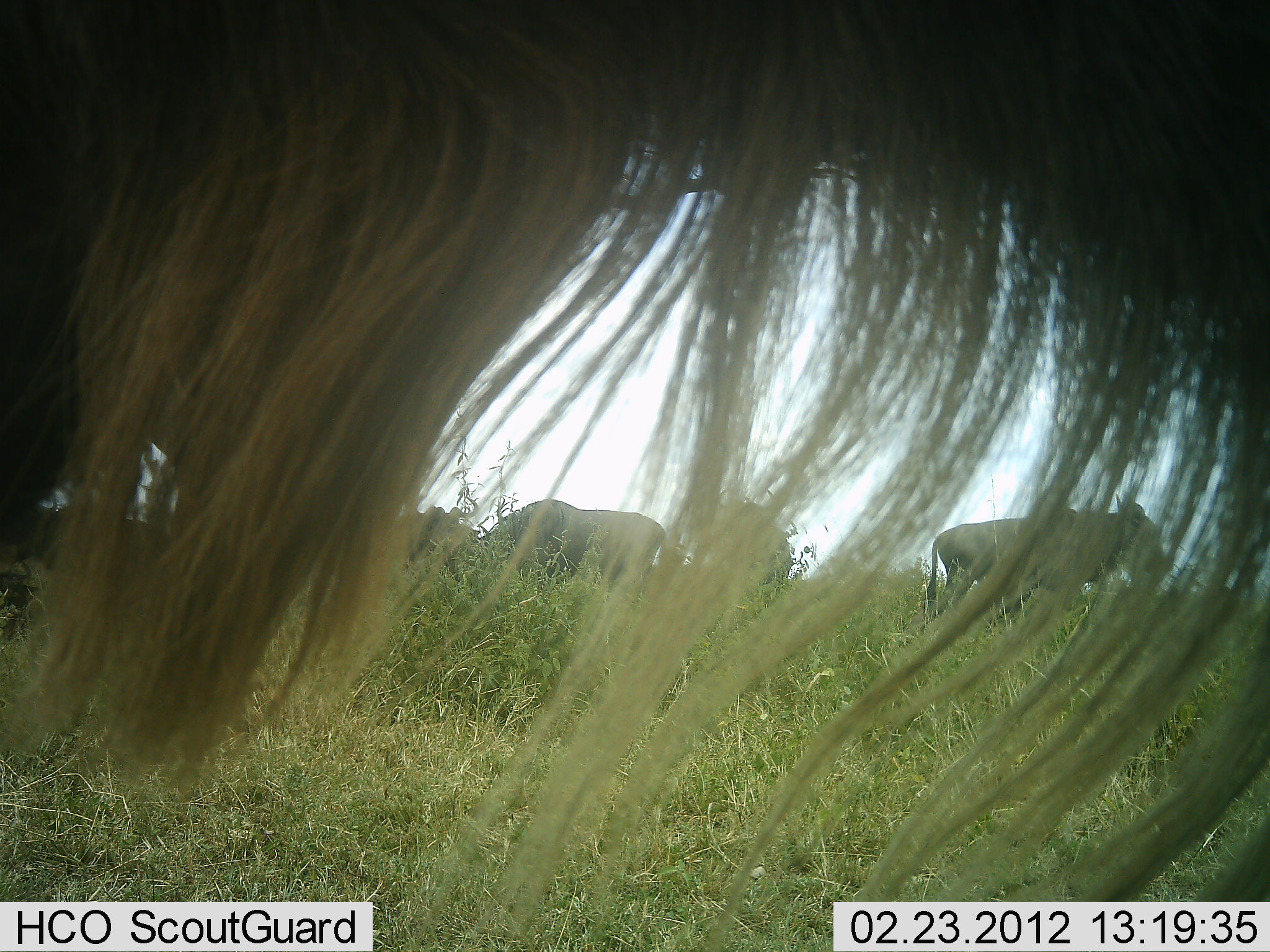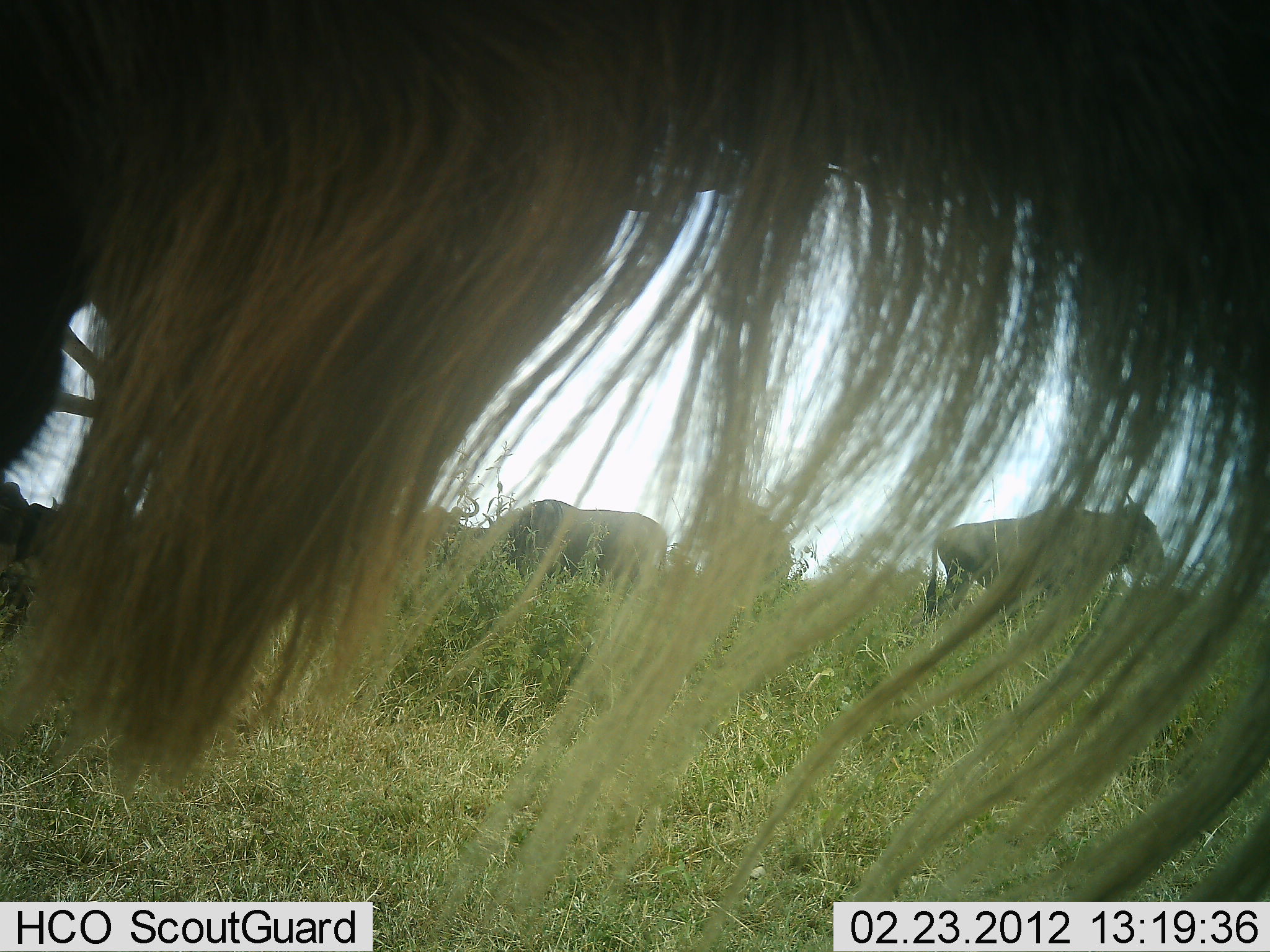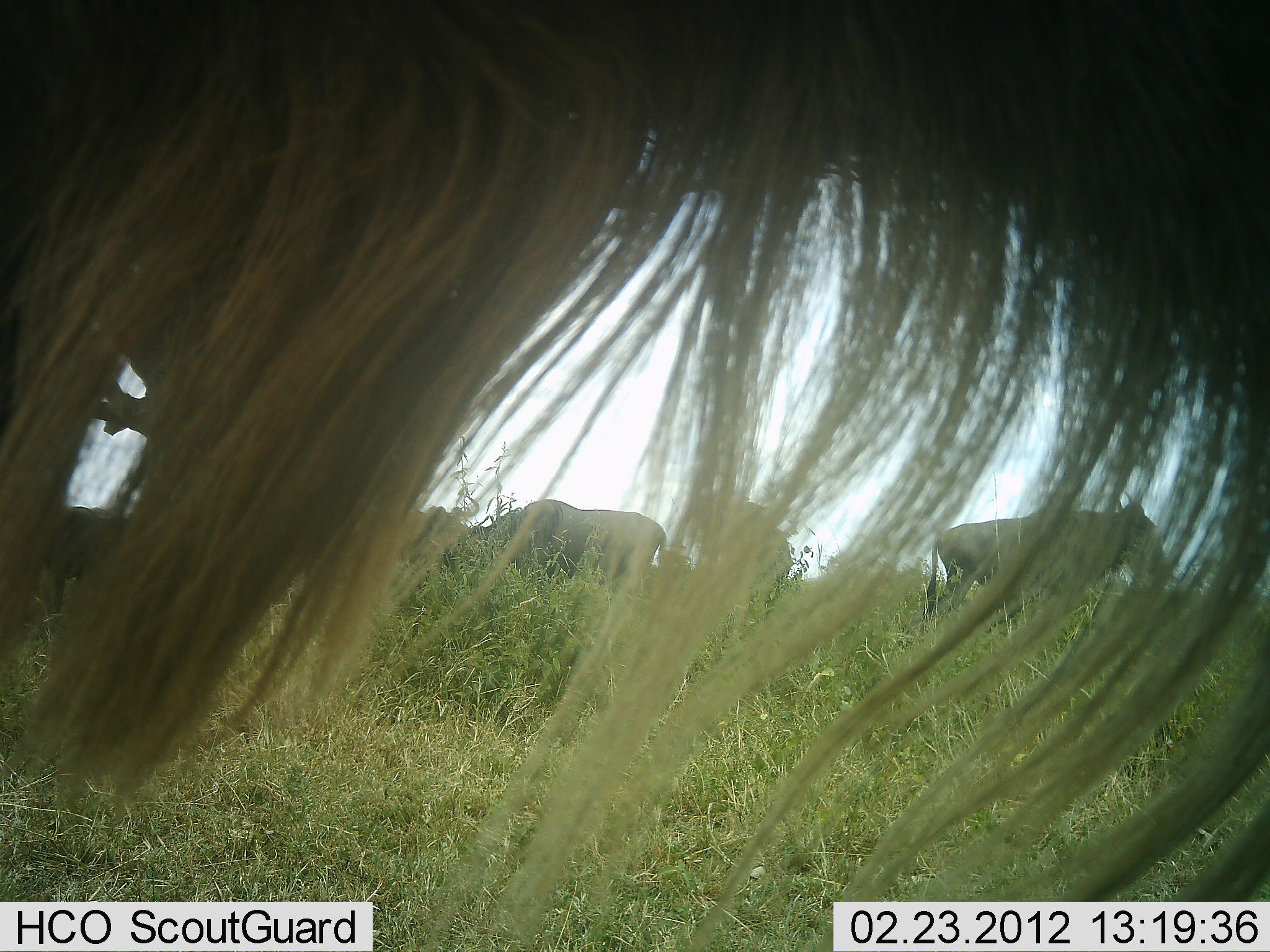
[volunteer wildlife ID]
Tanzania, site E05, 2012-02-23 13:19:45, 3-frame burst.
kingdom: Animalia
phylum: Chordata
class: Mammalia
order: Artiodactyla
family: Bovidae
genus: Connochaetes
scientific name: Connochaetes taurinus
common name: blue wildebeest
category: wildebeest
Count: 6.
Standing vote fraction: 83%.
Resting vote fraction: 11%.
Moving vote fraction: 11%.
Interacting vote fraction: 6%.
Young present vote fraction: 0%.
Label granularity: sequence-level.